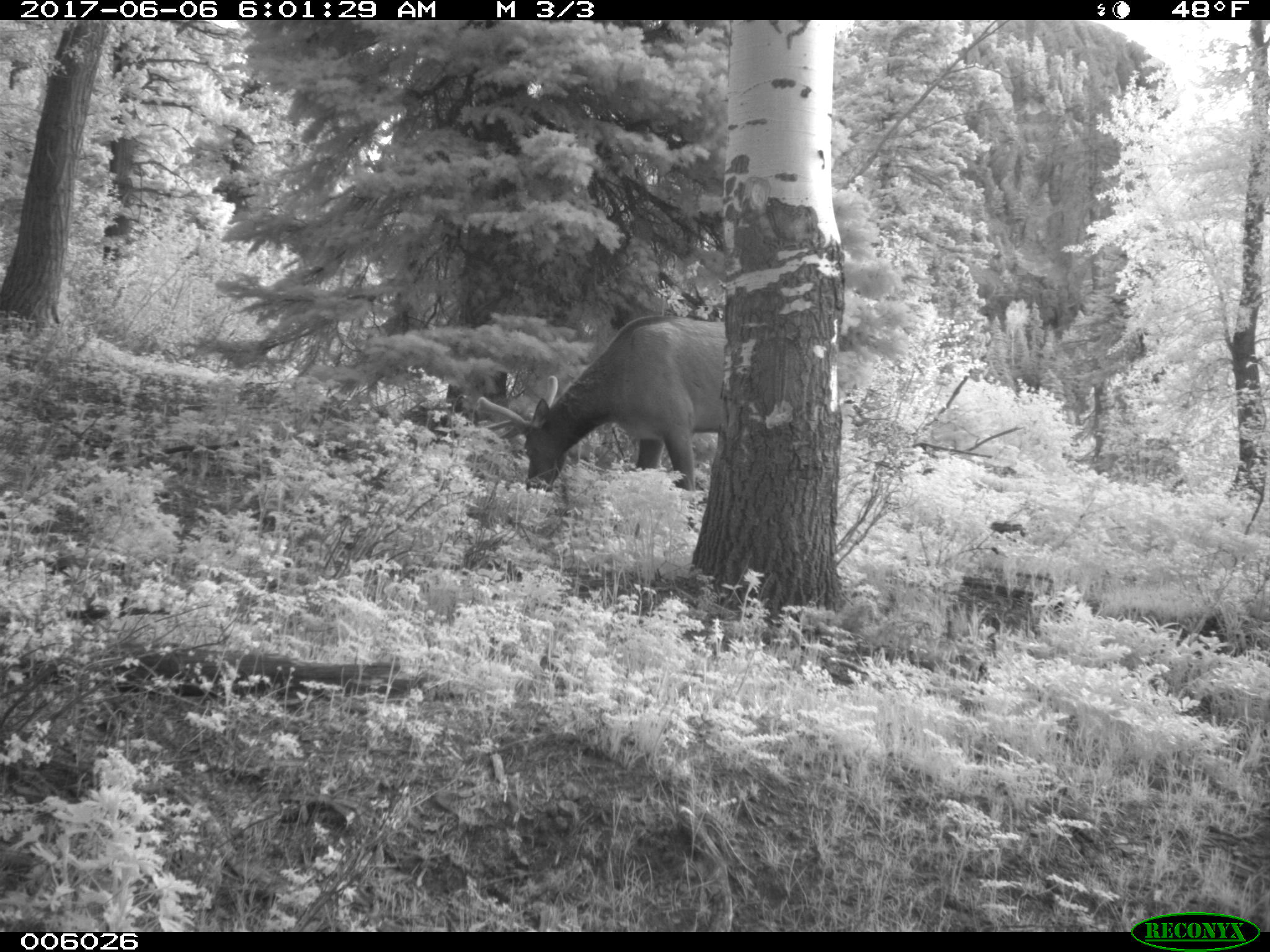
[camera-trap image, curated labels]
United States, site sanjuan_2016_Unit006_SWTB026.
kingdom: Animalia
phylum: Chordata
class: Mammalia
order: Artiodactyla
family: Cervidae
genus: Cervus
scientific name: Cervus elaphus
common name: red deer